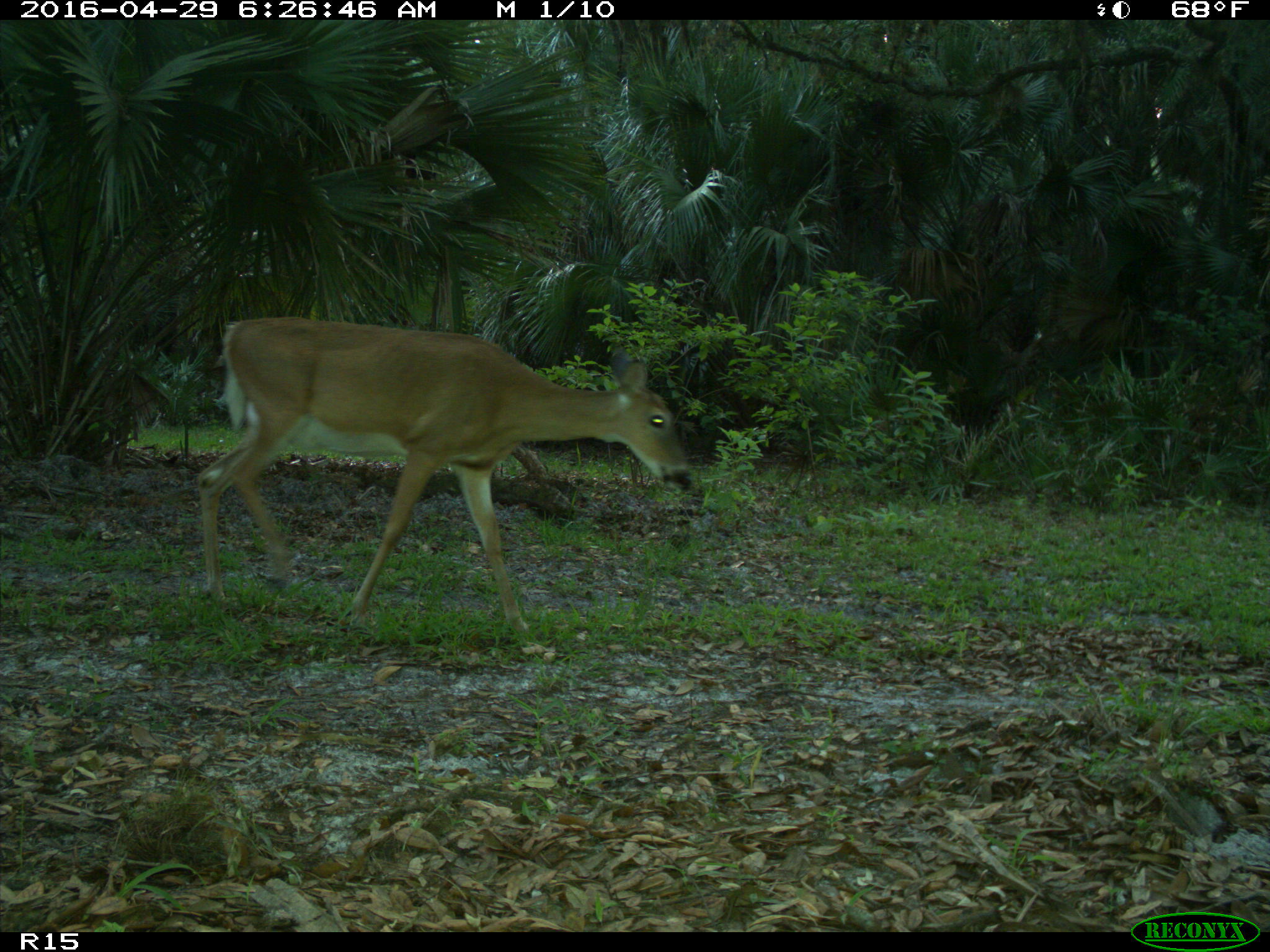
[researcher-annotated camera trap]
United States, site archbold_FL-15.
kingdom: Animalia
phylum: Chordata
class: Mammalia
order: Artiodactyla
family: Cervidae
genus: Odocoileus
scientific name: Odocoileus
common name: deer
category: unidentified deer